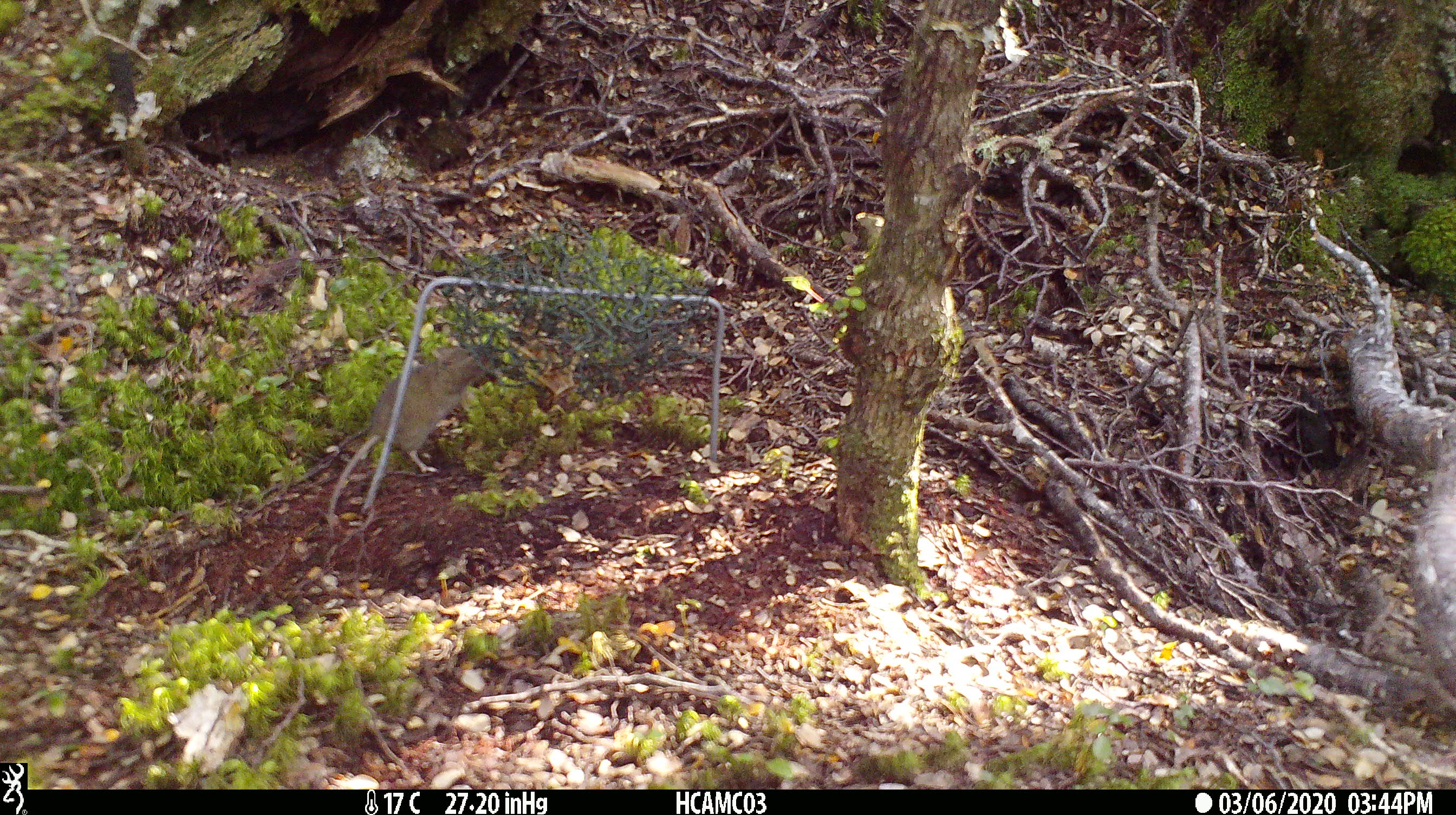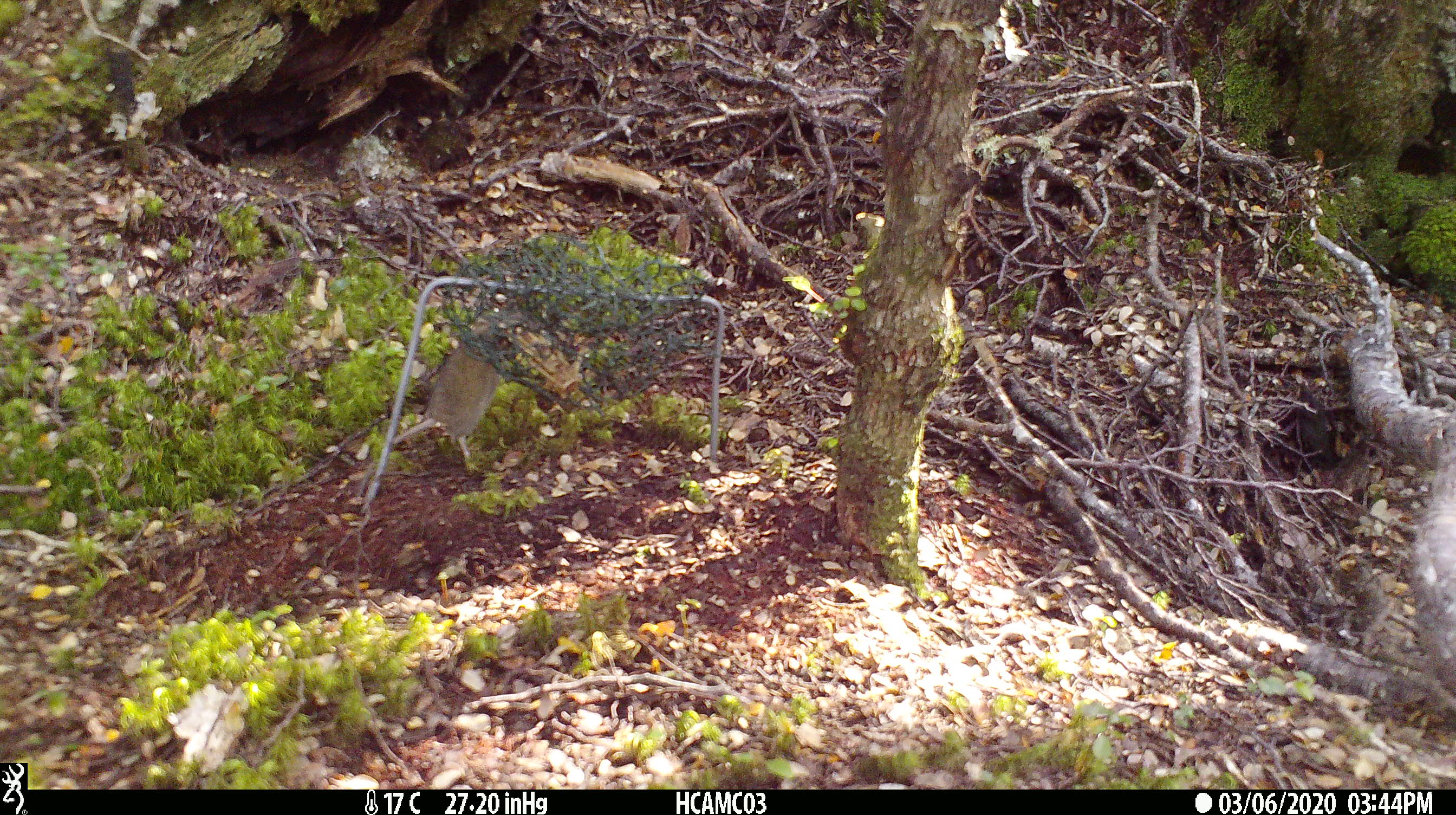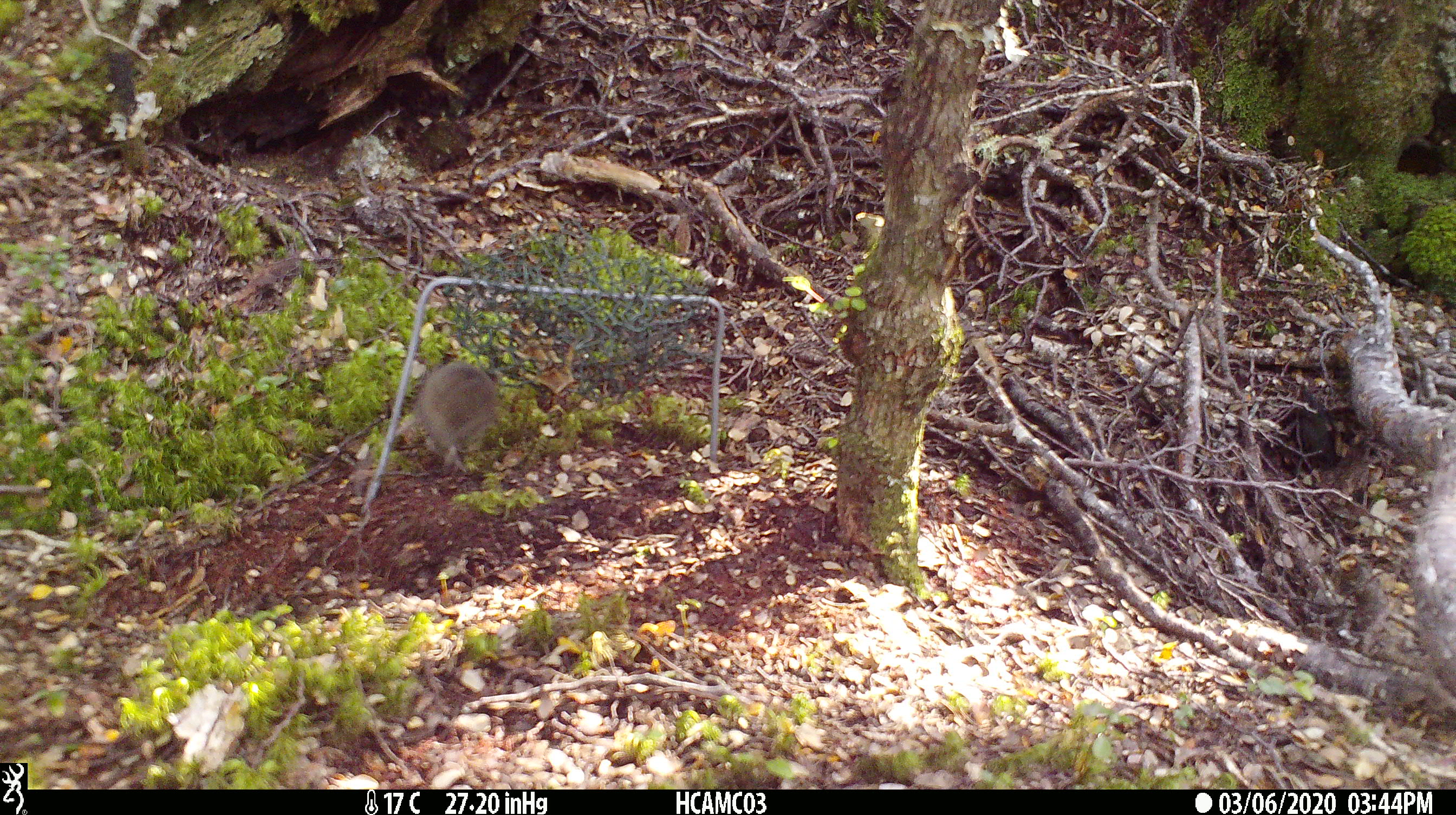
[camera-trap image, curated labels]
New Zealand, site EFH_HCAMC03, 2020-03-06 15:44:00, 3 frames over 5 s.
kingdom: Animalia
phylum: Chordata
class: Mammalia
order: Rodentia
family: Muridae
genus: Mus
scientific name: Mus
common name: mouse